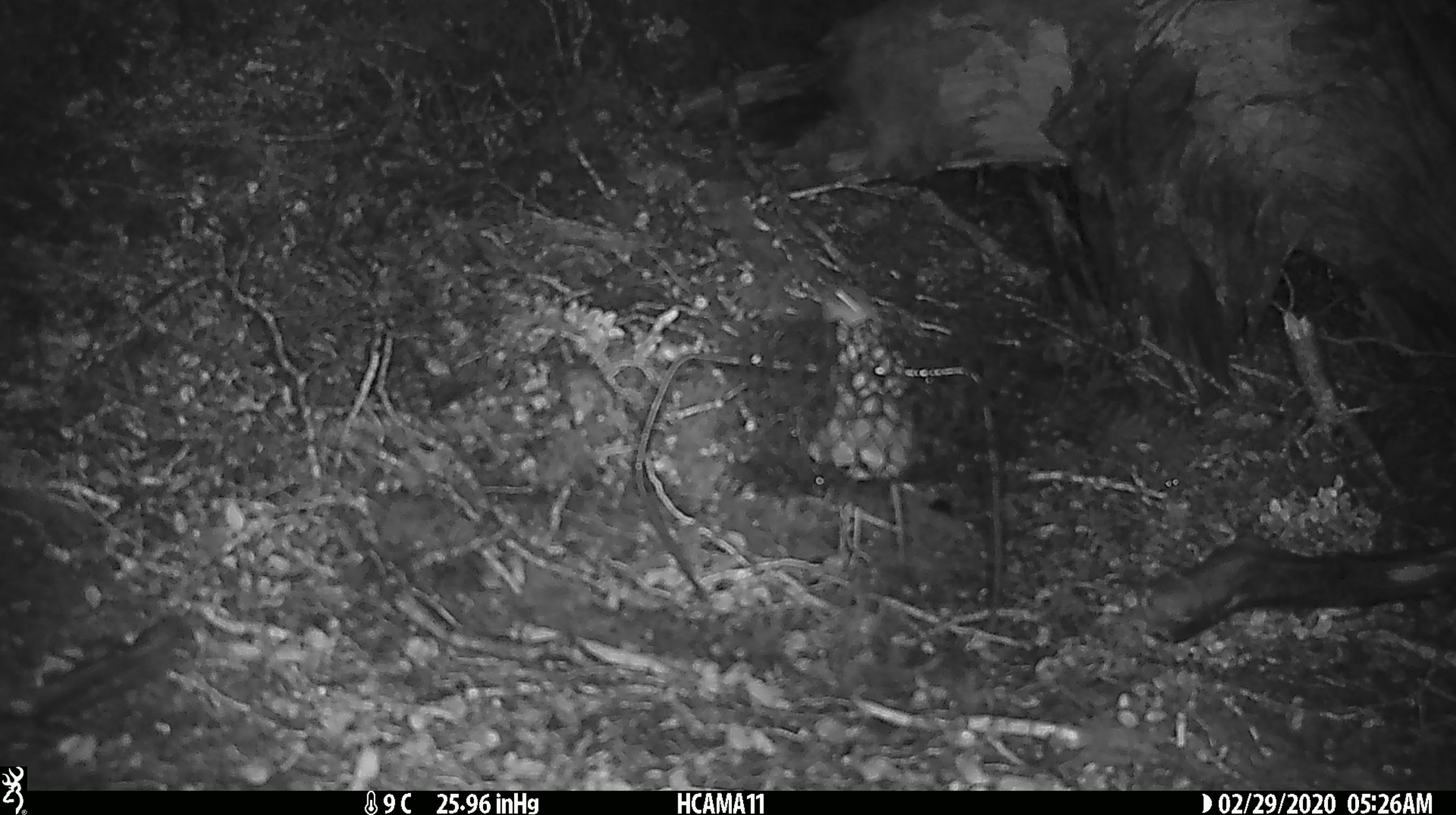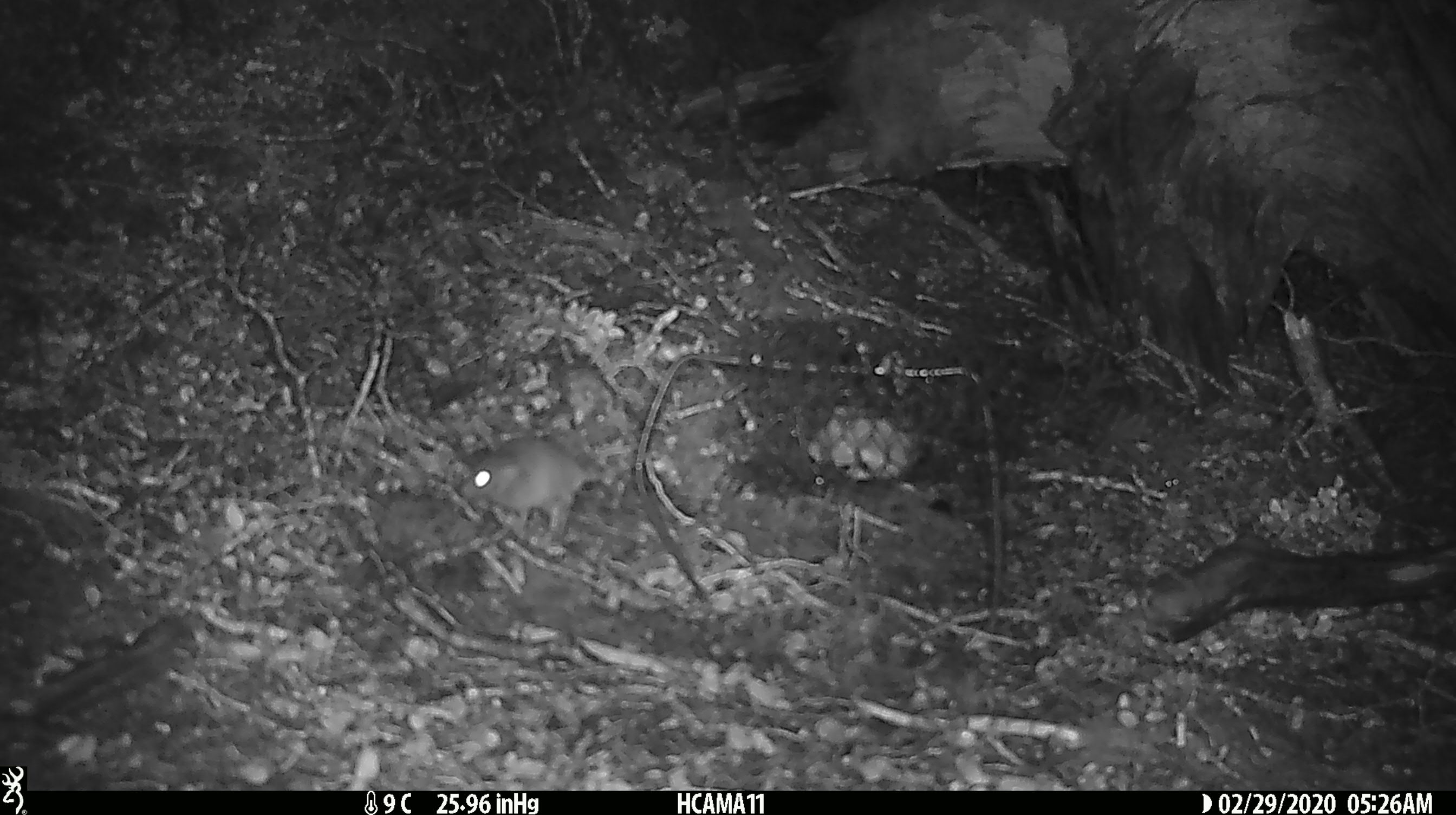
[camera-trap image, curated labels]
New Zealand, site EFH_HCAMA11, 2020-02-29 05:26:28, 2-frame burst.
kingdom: Animalia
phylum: Chordata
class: Mammalia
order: Rodentia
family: Muridae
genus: Mus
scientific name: Mus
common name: mouse